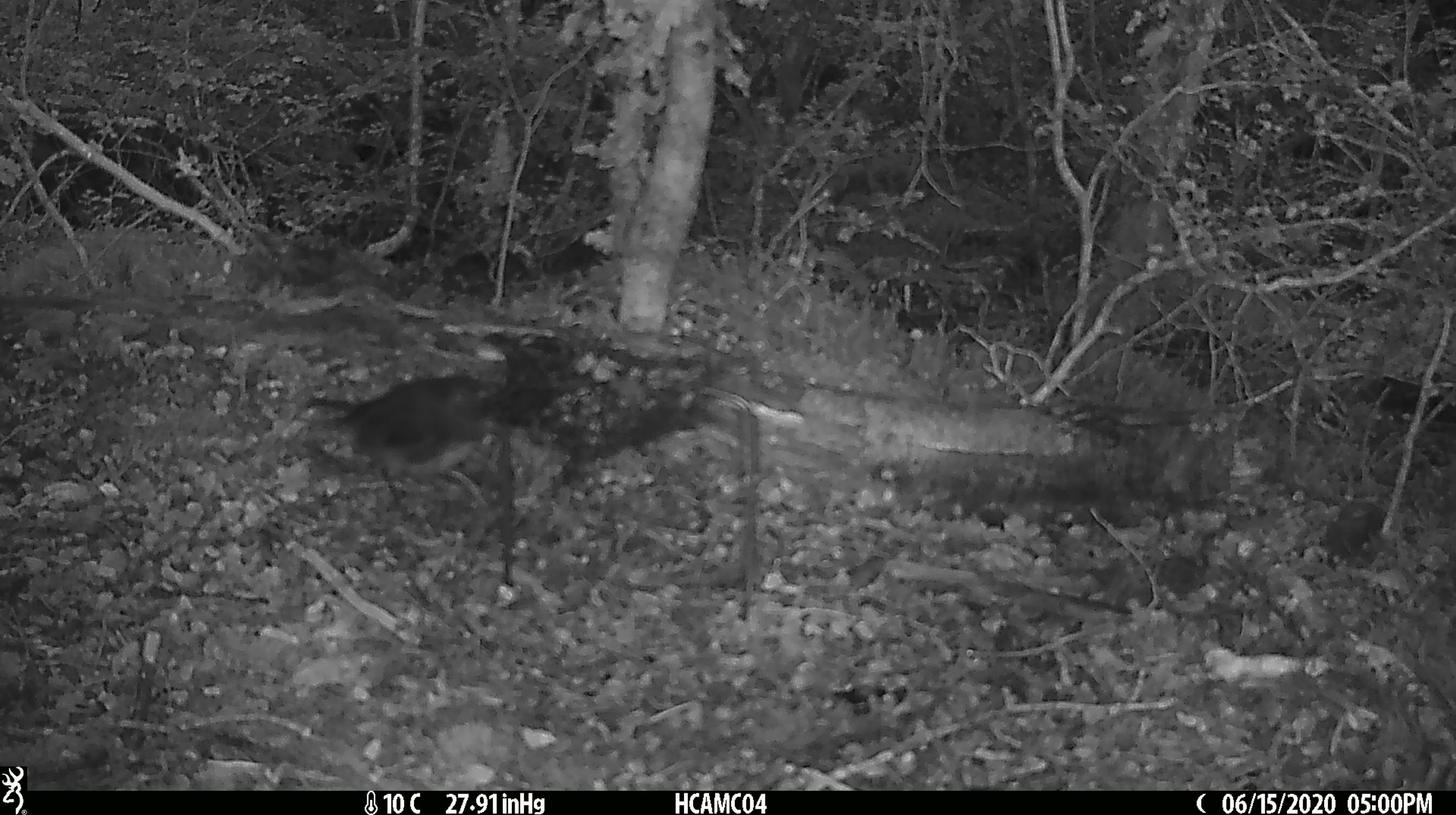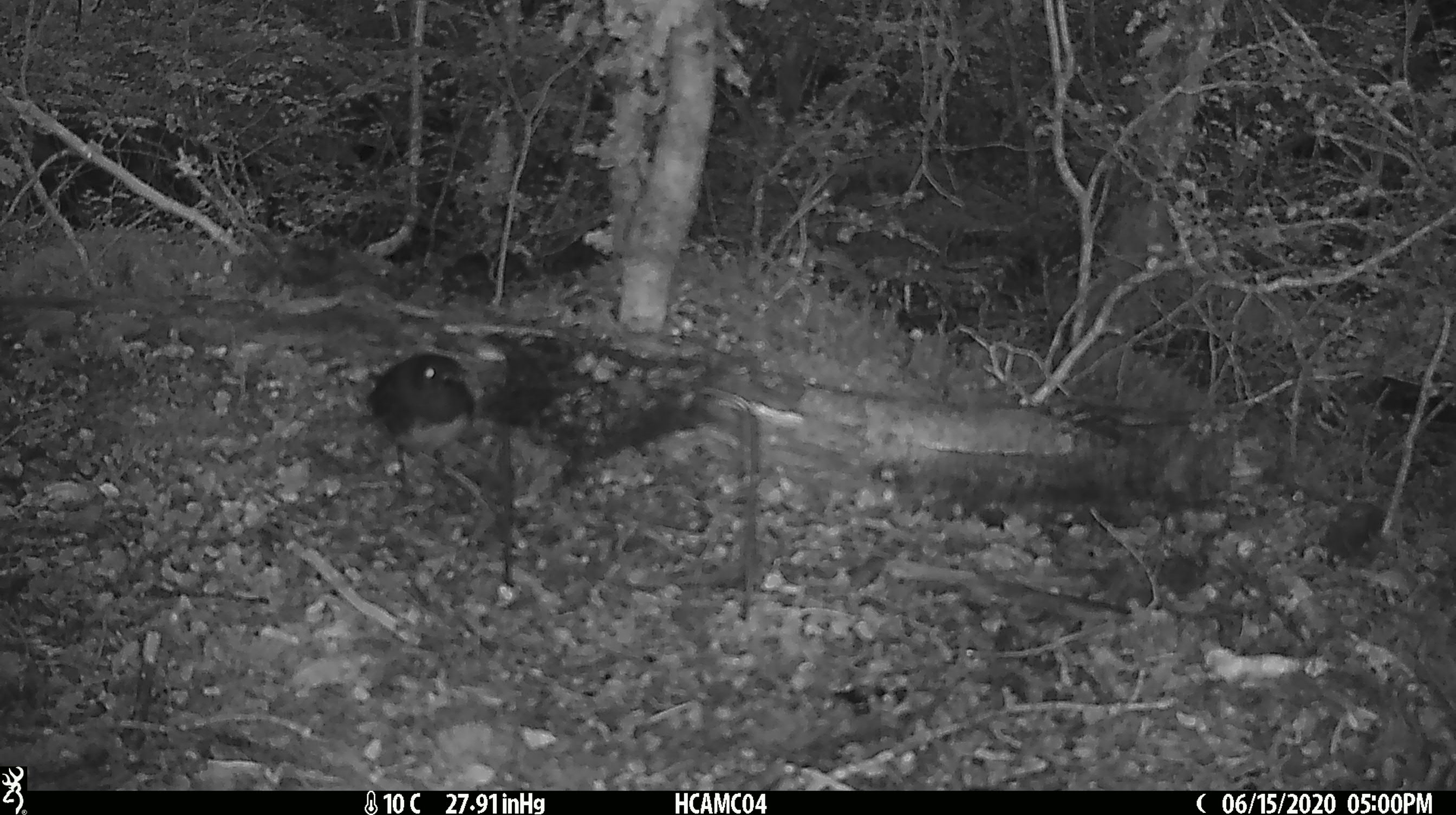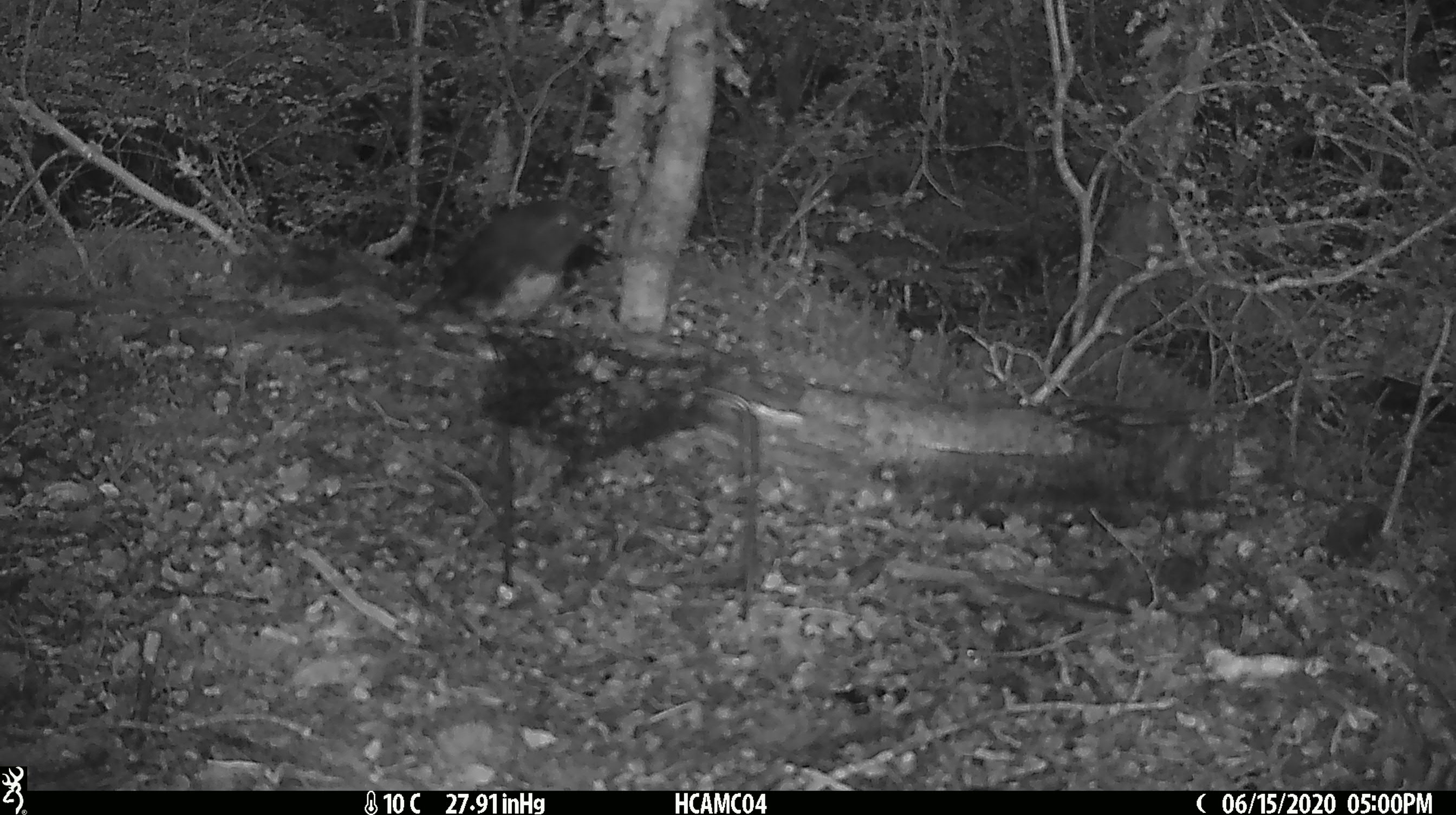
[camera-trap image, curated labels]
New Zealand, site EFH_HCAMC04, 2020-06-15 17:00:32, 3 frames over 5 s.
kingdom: Animalia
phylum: Chordata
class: Aves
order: Passeriformes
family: Petroicidae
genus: Petroica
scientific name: Petroica australis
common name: new zealand robin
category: robin